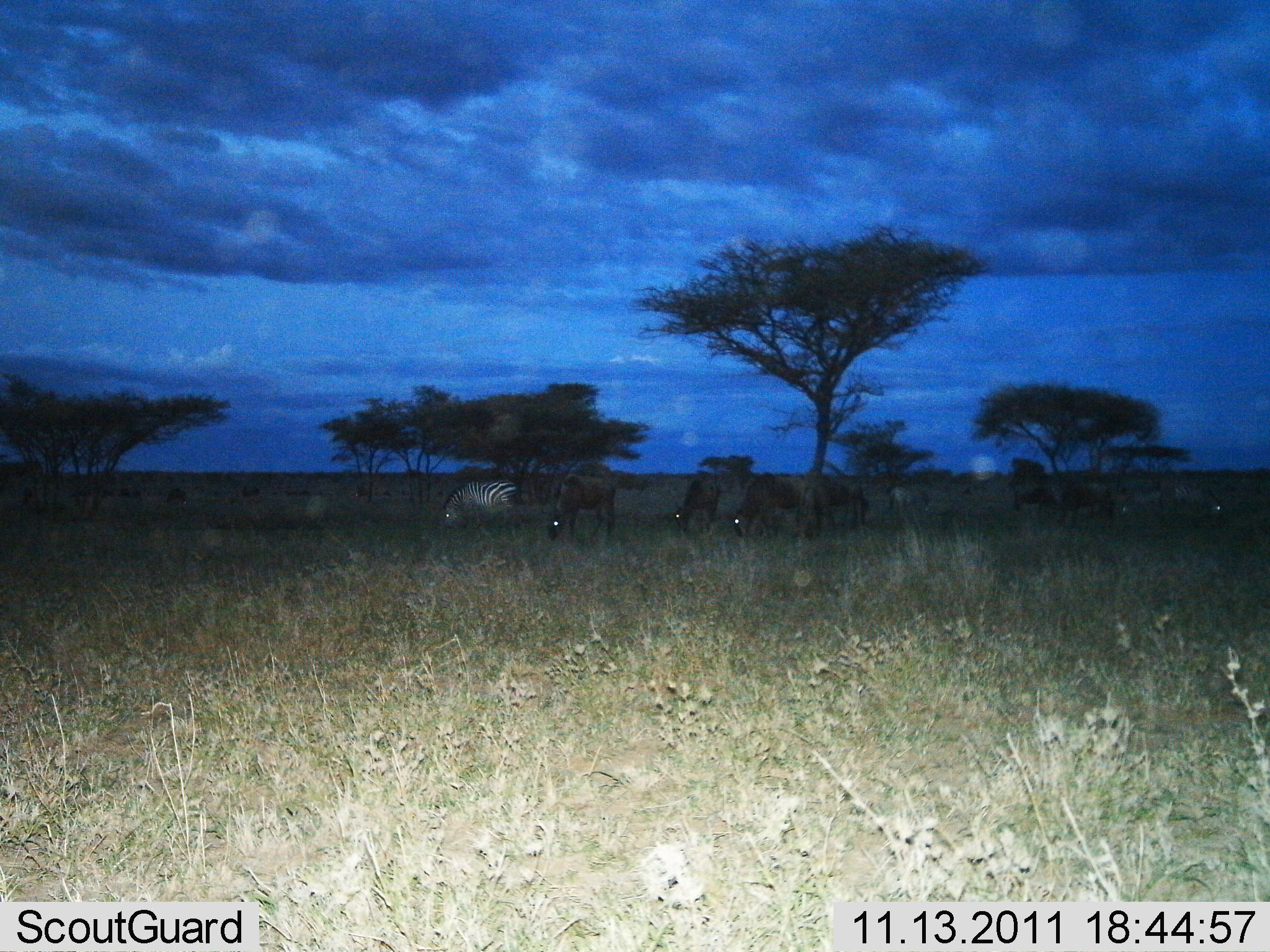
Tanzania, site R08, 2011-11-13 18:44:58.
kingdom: Animalia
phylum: Chordata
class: Mammalia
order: Artiodactyla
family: Bovidae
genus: Connochaetes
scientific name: Connochaetes taurinus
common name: blue wildebeest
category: wildebeest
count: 6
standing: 17%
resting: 0%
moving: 0%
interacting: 0%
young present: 0%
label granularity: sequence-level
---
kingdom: Animalia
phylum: Chordata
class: Mammalia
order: Perissodactyla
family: Equidae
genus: Equus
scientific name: Equus quagga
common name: plains zebra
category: zebra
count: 1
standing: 27%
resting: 0%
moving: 7%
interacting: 0%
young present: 0%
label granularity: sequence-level